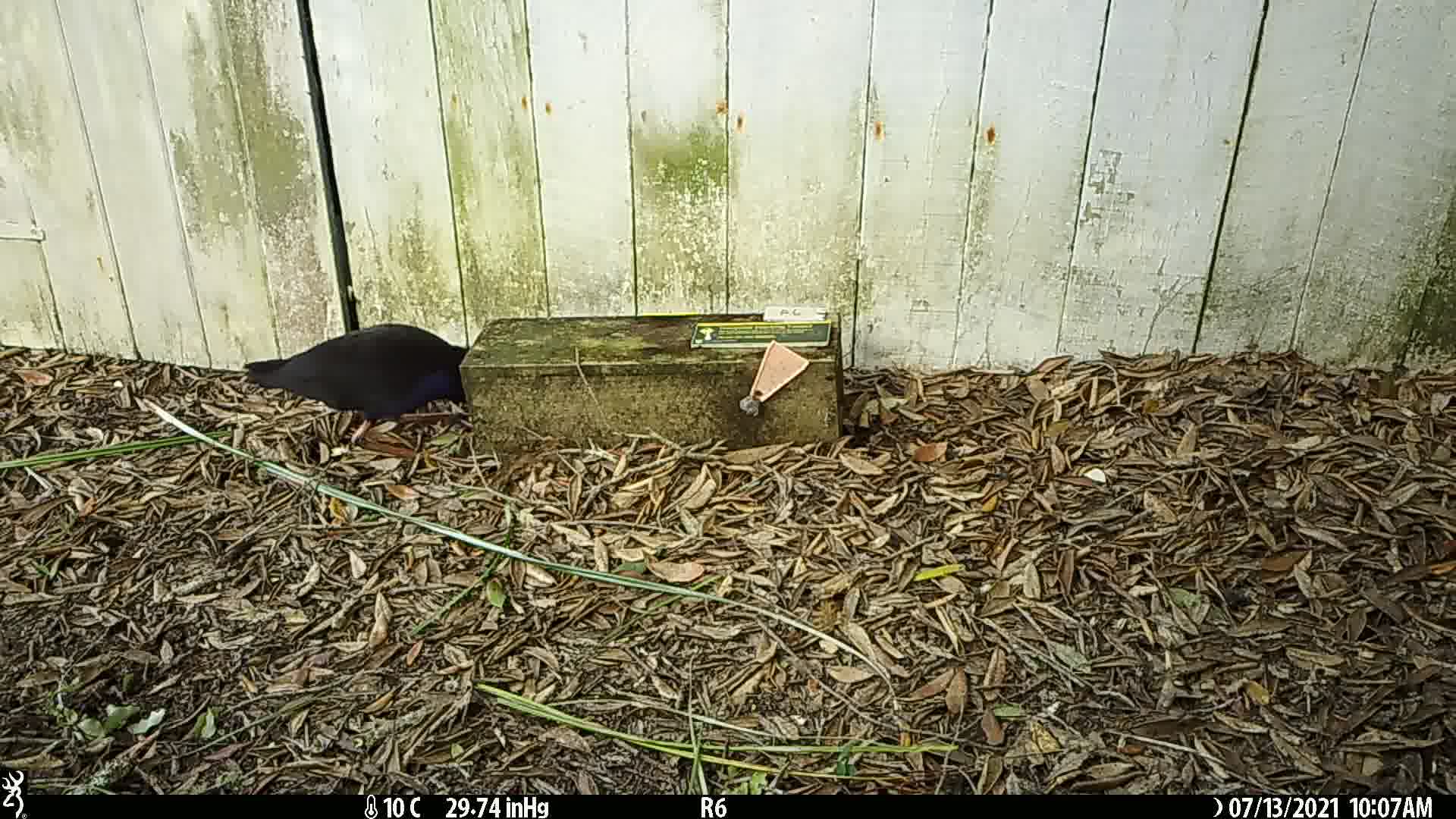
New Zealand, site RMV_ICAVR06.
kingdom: Animalia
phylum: Chordata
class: Aves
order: Gruiformes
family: Rallidae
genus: Porphyrio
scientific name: Porphyrio melanotus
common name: australasian swamphen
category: pukeko